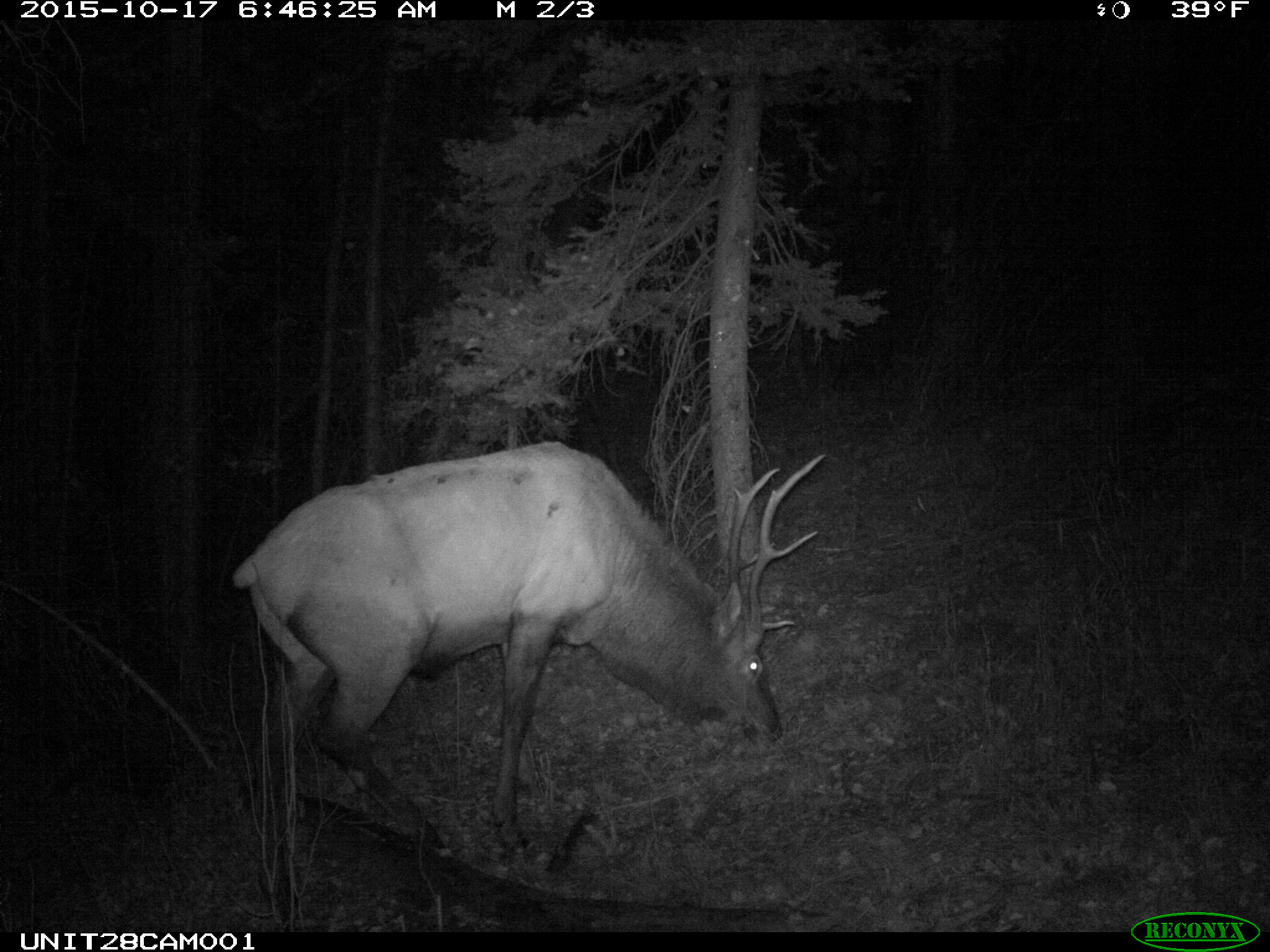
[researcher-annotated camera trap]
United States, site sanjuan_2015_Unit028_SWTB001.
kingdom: Animalia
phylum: Chordata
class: Mammalia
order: Artiodactyla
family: Cervidae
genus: Cervus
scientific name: Cervus elaphus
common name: red deer